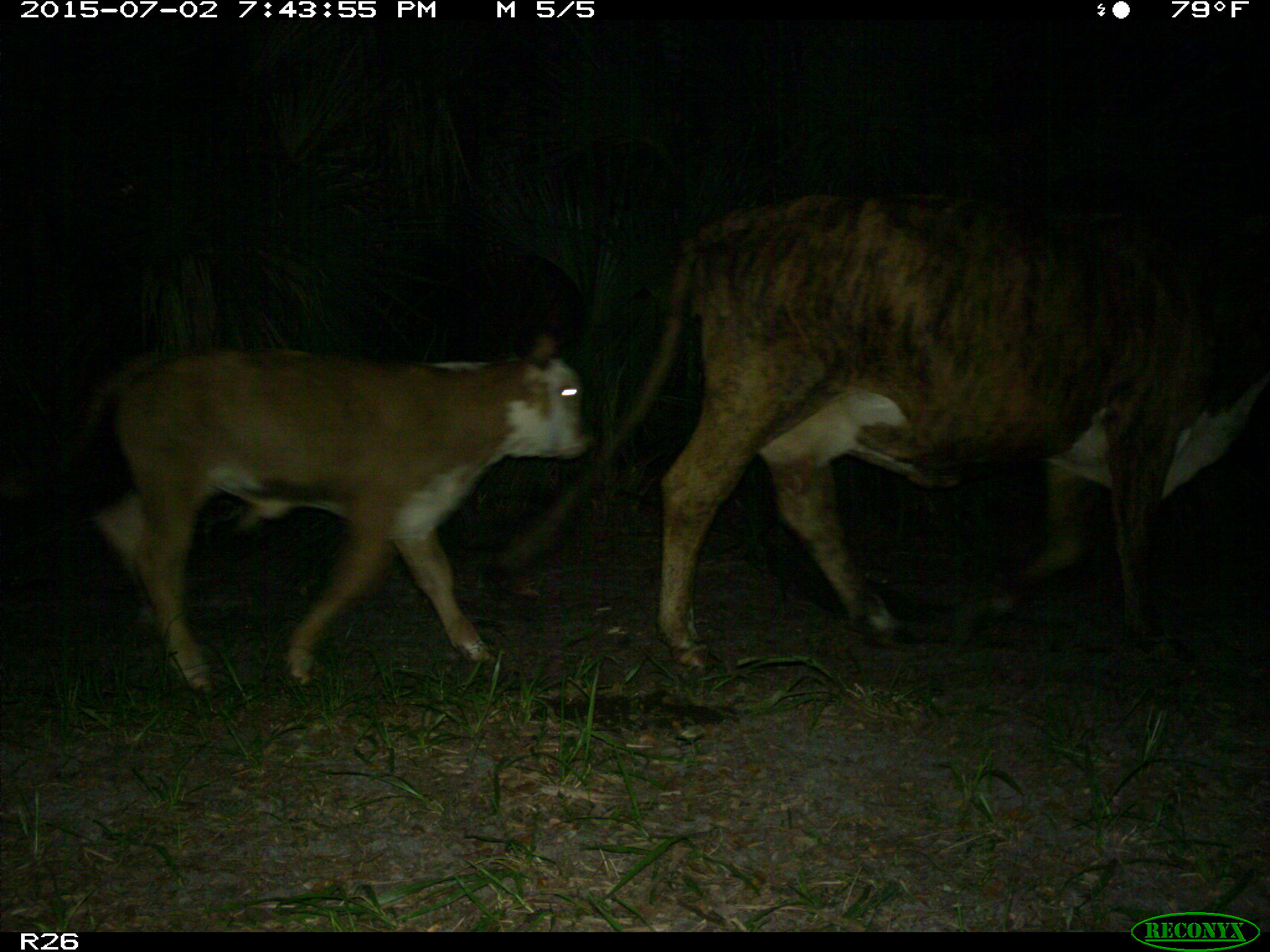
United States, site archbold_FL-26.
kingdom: Animalia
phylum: Chordata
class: Mammalia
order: Artiodactyla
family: Bovidae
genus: Bos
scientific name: Bos taurus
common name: domestic cow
Bos taurus (domestic cow).